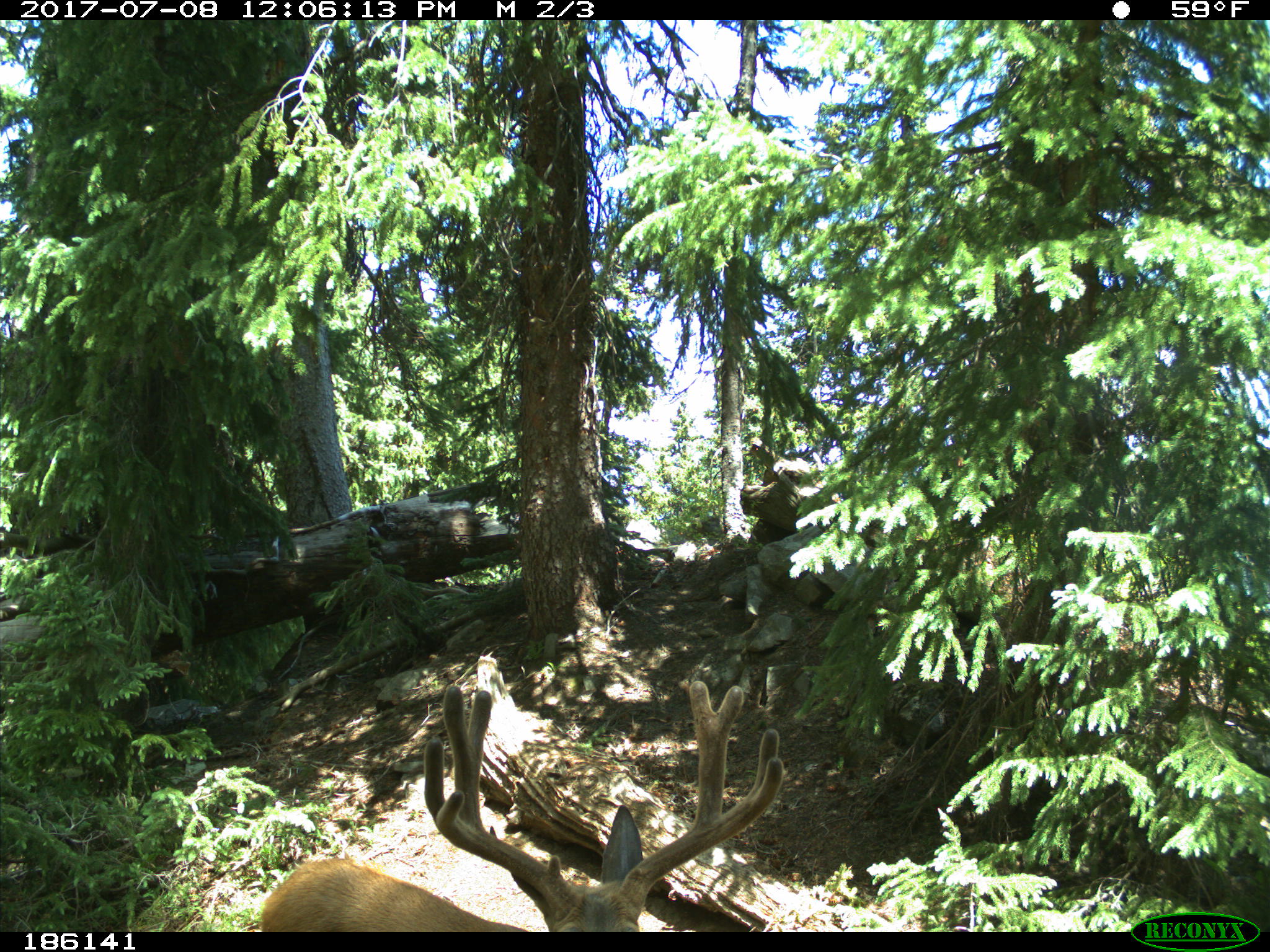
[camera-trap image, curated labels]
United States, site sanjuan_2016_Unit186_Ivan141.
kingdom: Animalia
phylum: Chordata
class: Mammalia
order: Artiodactyla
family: Cervidae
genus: Odocoileus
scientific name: Odocoileus hemionus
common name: mule deer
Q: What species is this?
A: Odocoileus hemionus (mule deer).